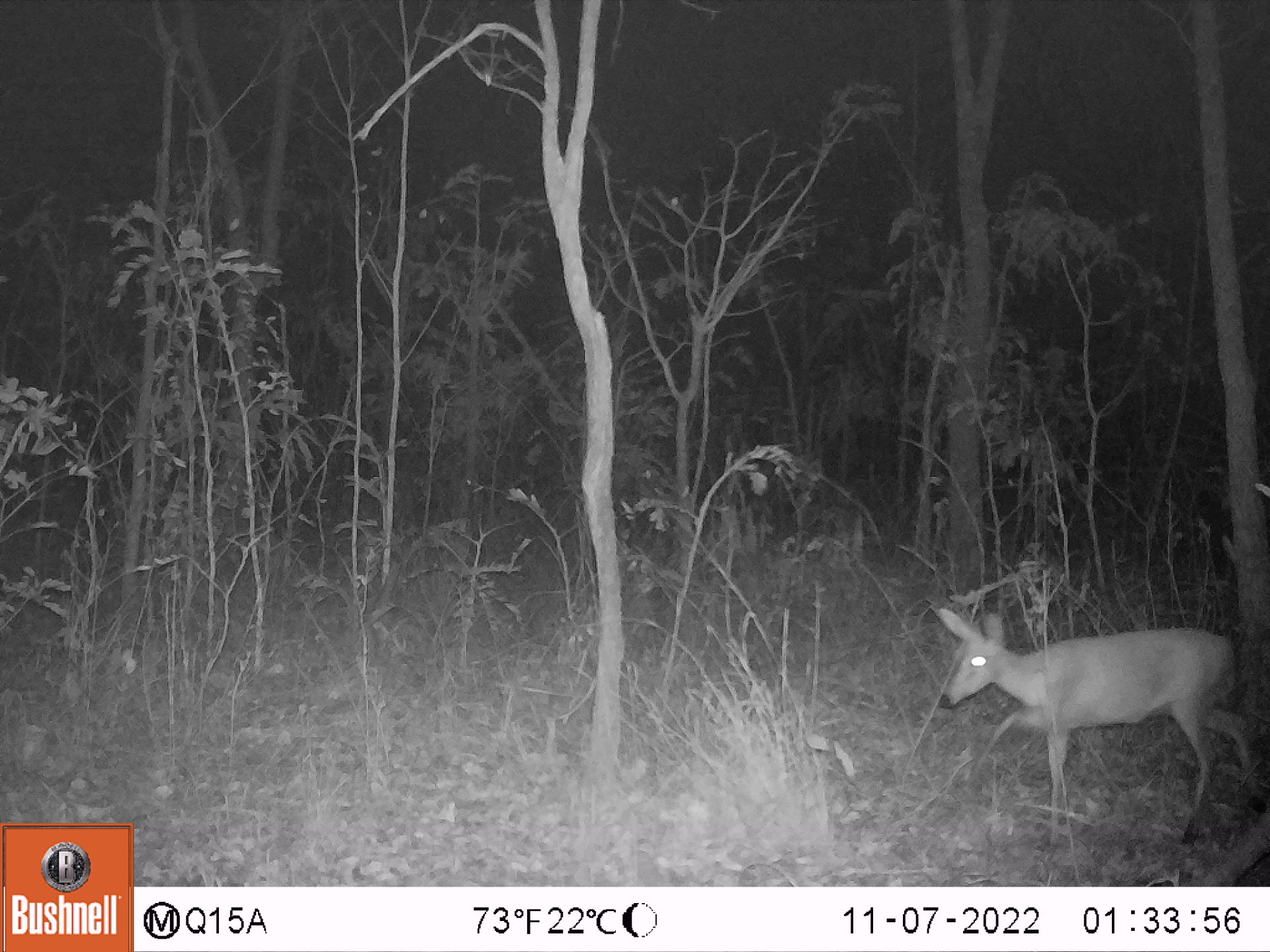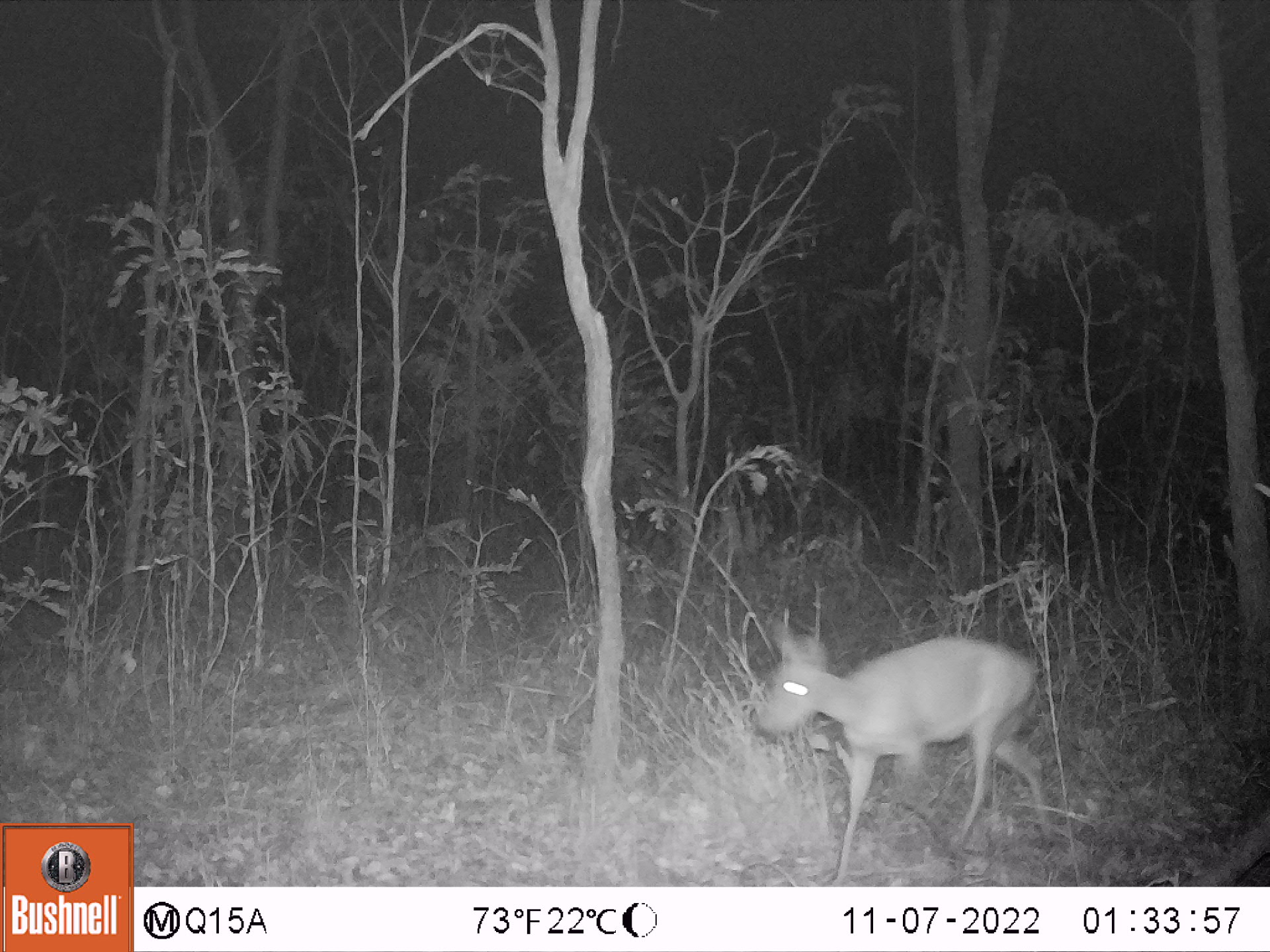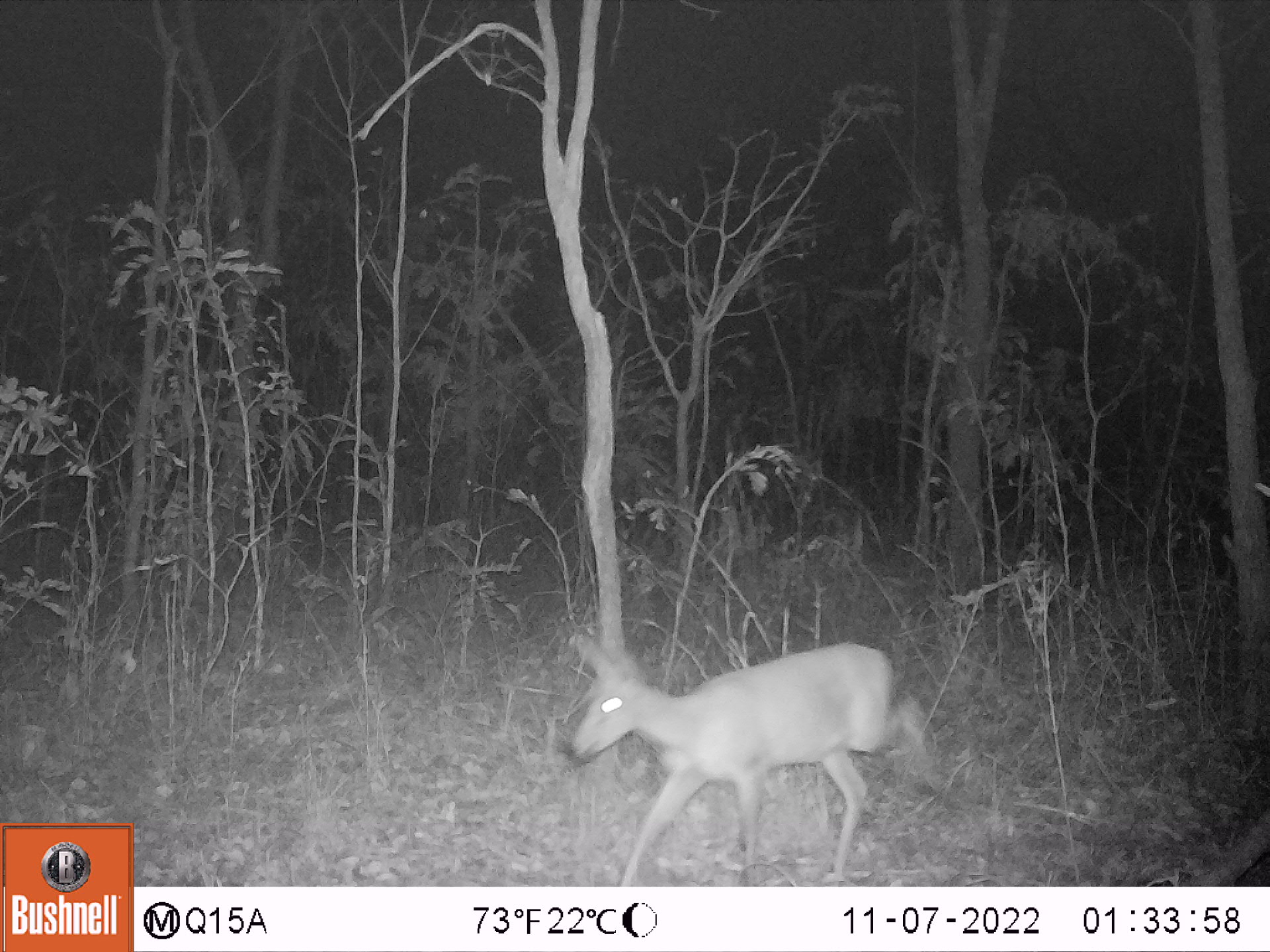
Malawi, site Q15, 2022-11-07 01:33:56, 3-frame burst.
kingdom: Animalia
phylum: Chordata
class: Mammalia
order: Artiodactyla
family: Bovidae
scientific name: Antilopinae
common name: small antelope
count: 1